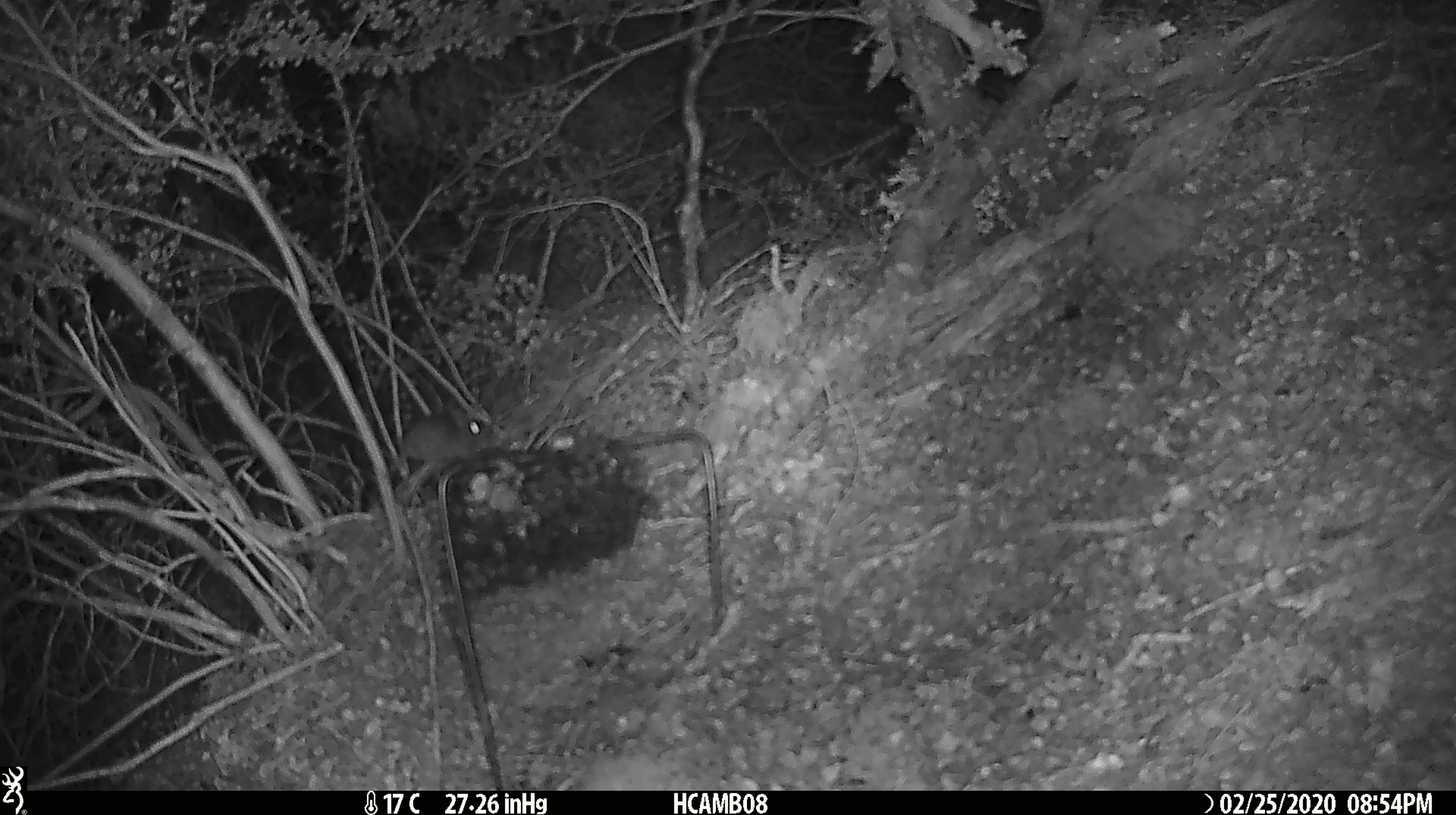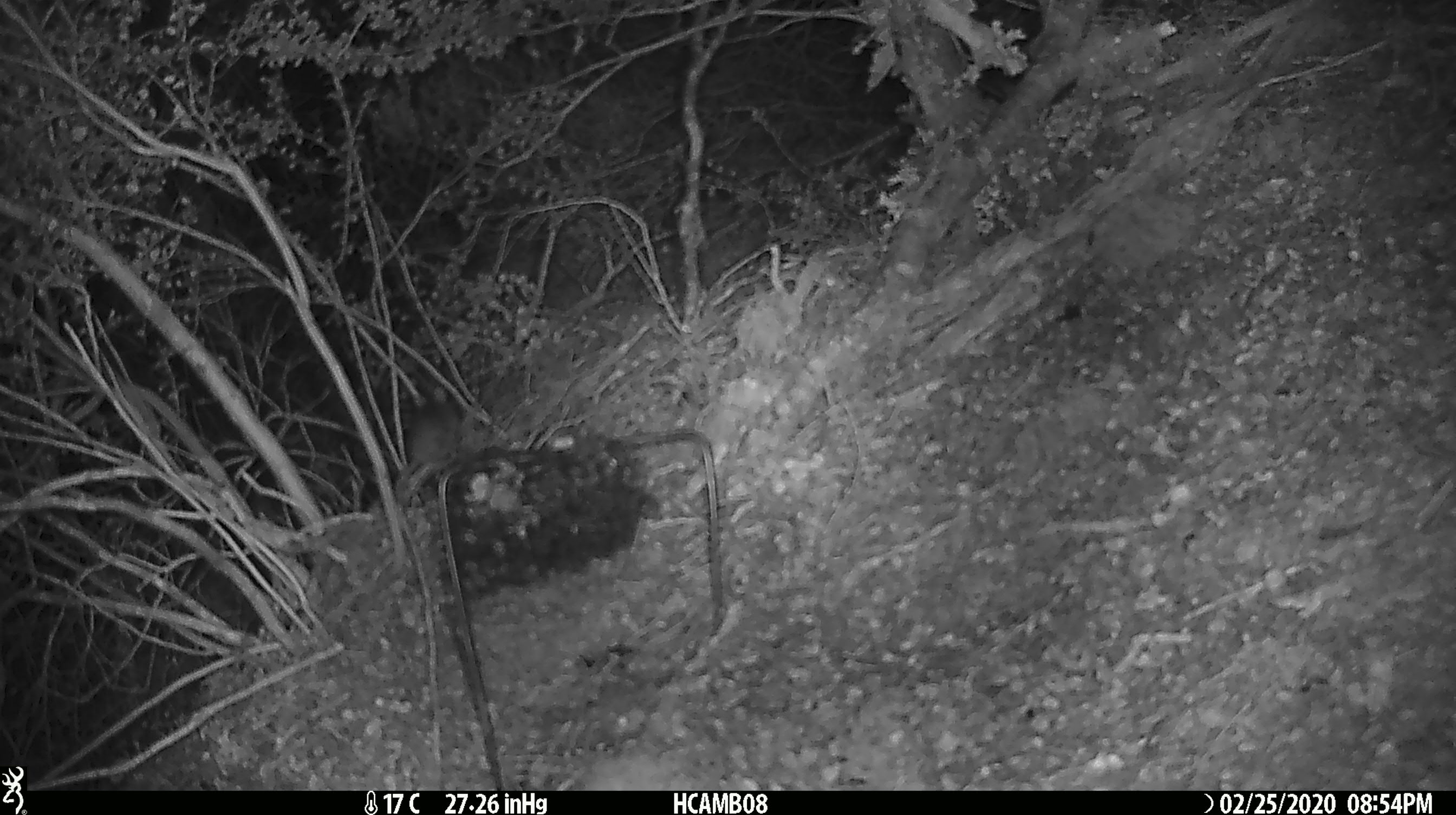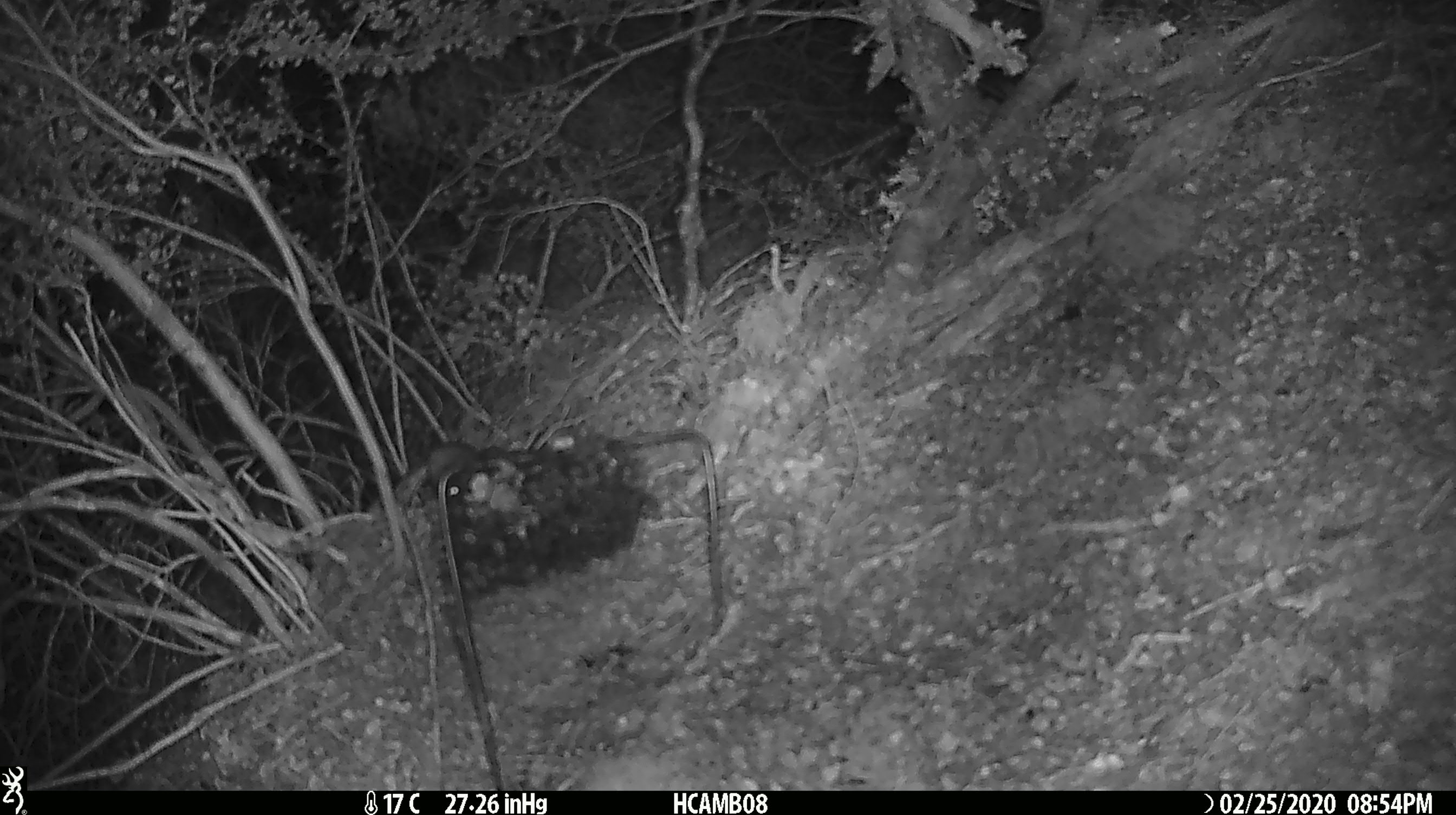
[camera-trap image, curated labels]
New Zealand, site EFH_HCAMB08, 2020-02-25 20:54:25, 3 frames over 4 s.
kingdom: Animalia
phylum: Chordata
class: Mammalia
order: Rodentia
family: Muridae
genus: Mus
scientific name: Mus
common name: mouse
Mouse (Mus).